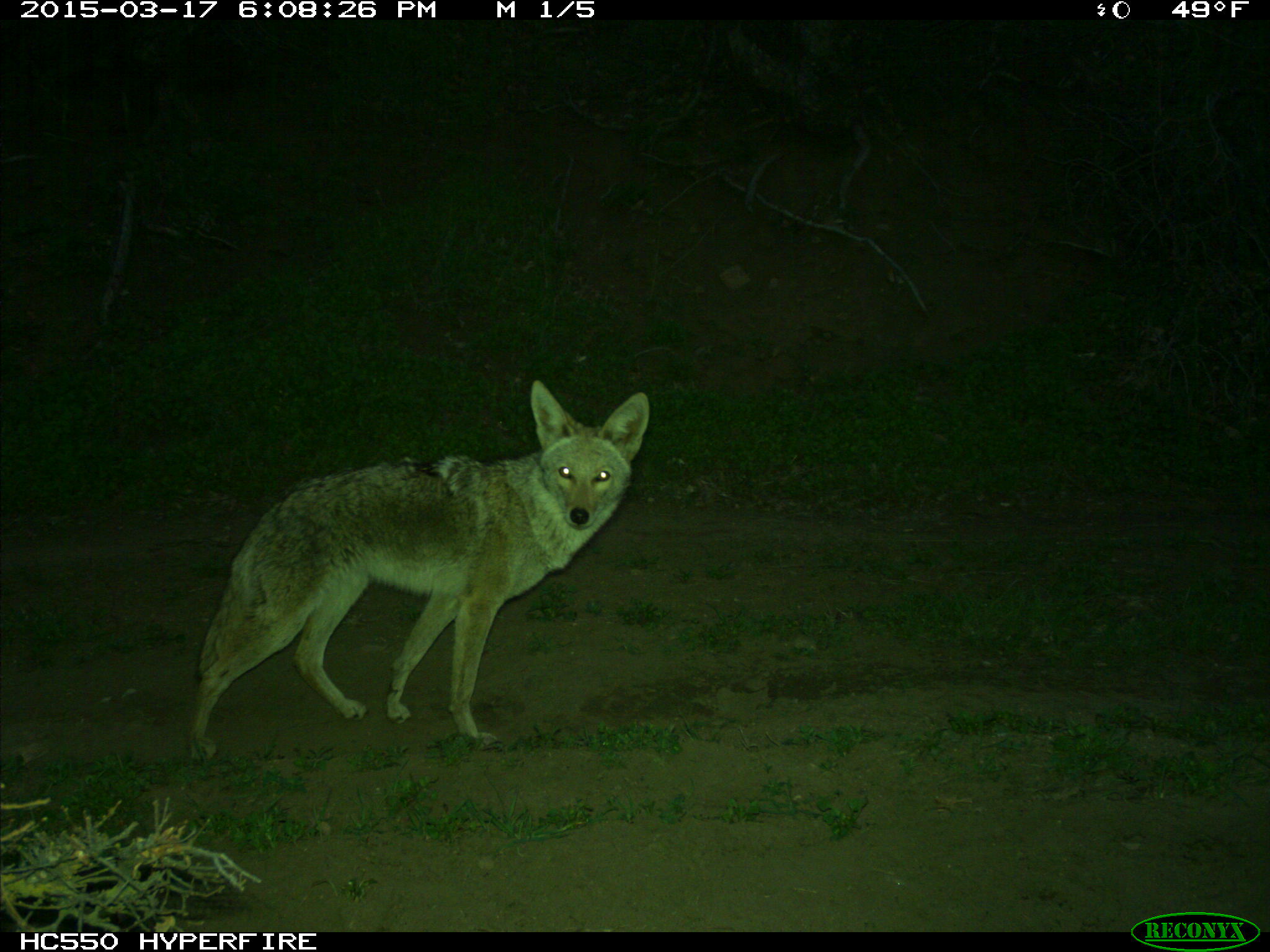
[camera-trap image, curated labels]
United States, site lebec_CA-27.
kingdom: Animalia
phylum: Chordata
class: Mammalia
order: Carnivora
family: Canidae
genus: Canis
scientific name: Canis latrans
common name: coyote